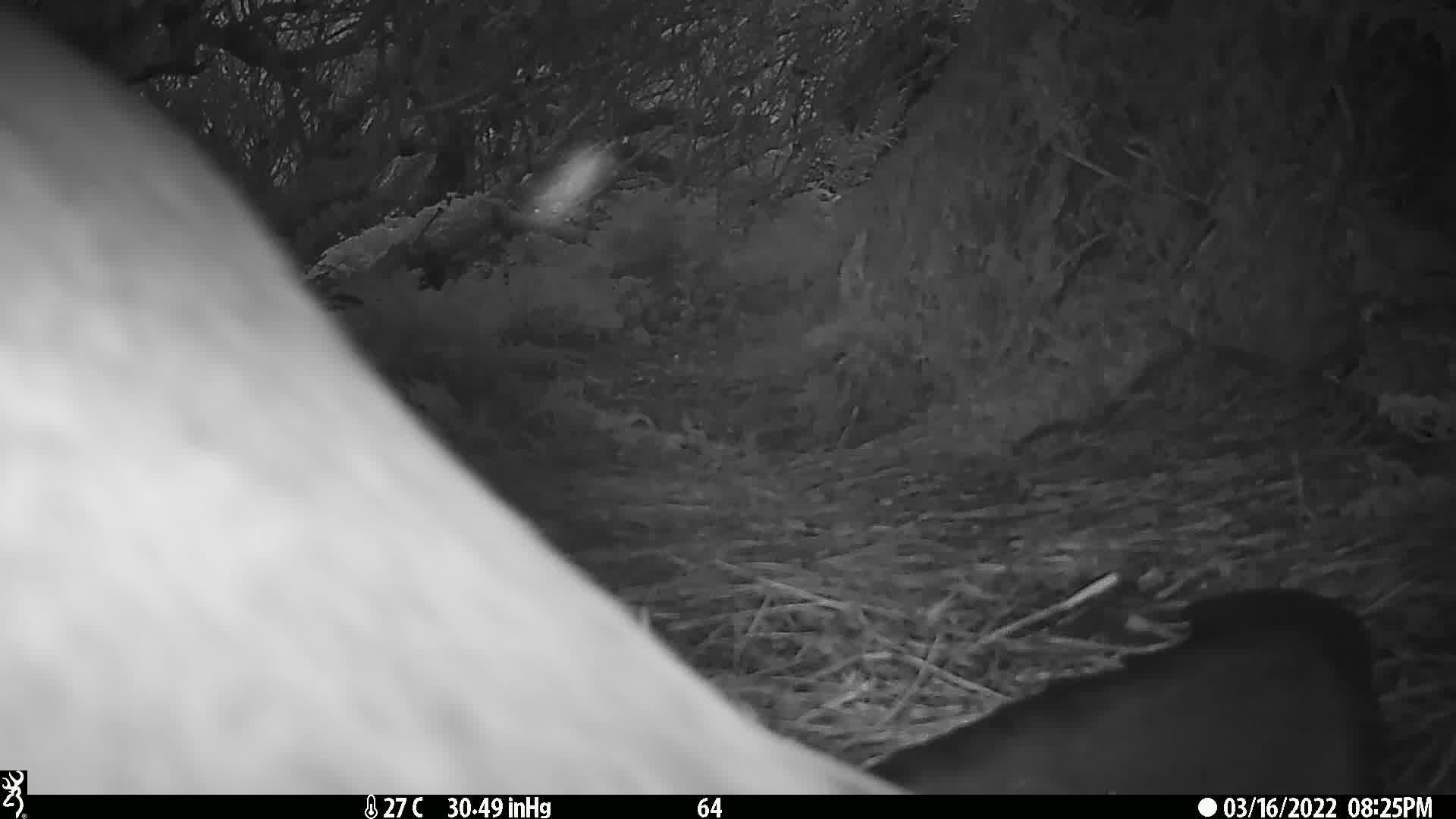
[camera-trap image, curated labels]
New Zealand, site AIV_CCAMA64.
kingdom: Animalia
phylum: Chordata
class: Mammalia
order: Carnivora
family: Otariidae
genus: Phocarctos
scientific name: Phocarctos hookeri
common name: new zealand sea lion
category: sealion